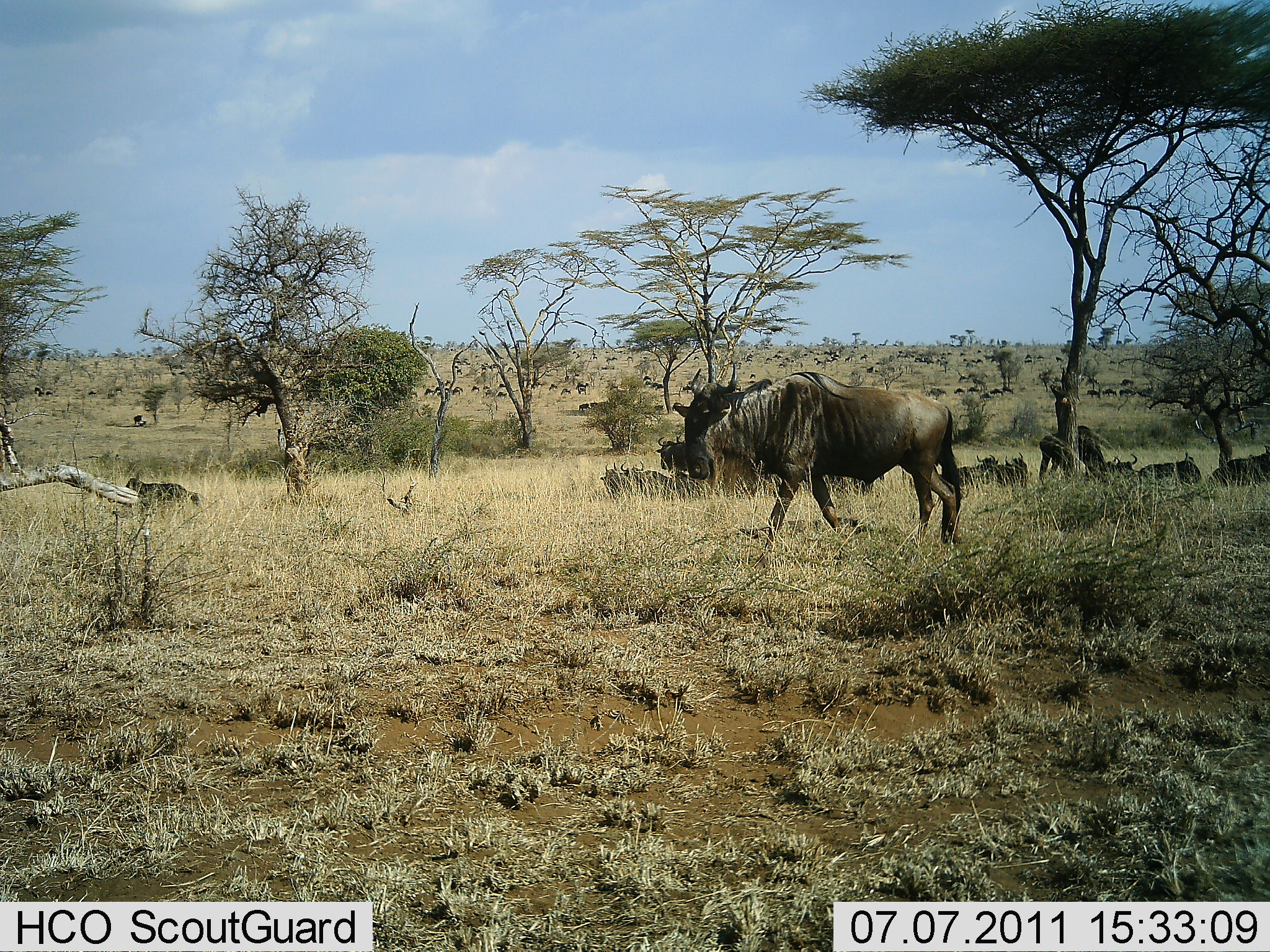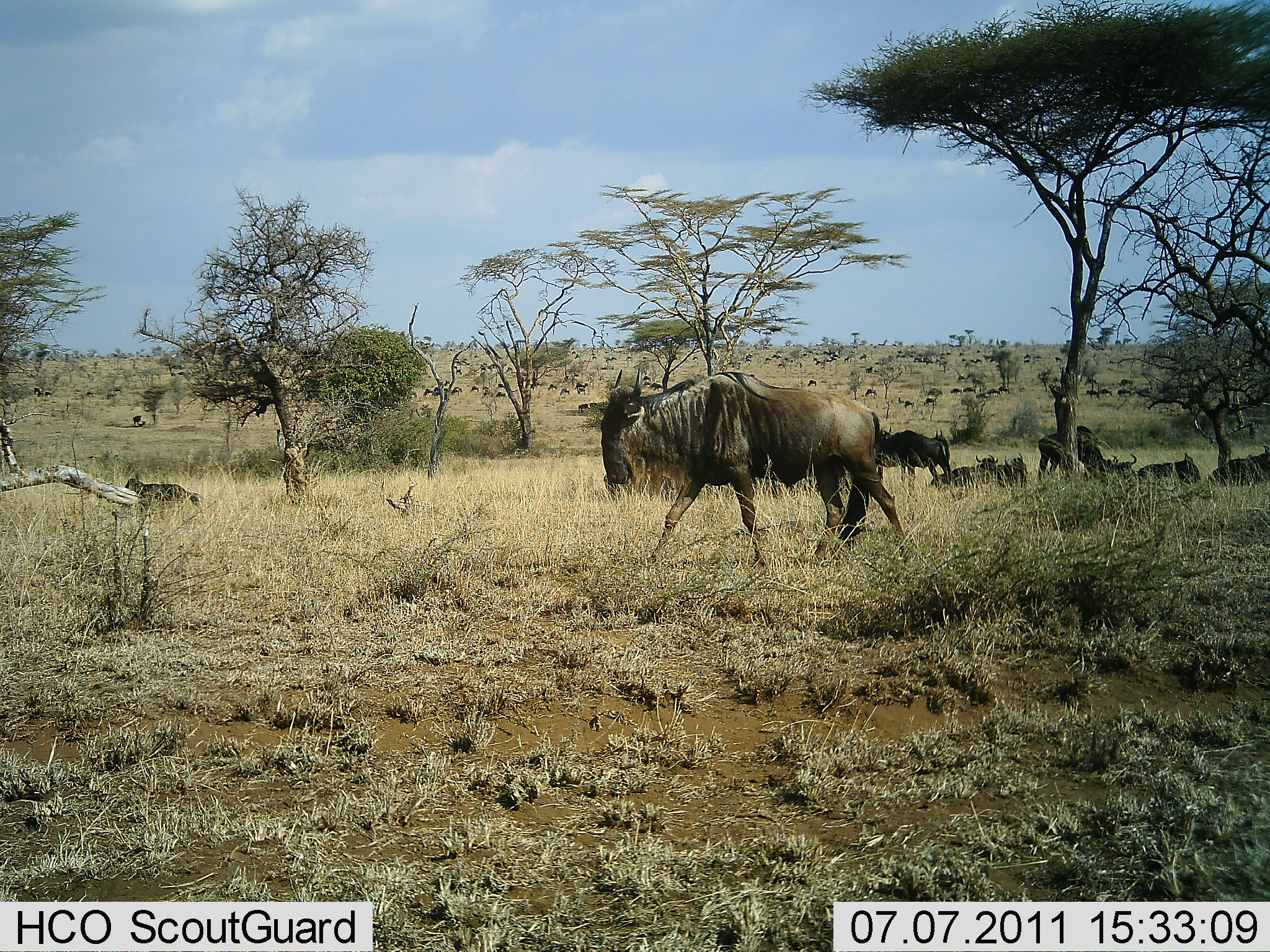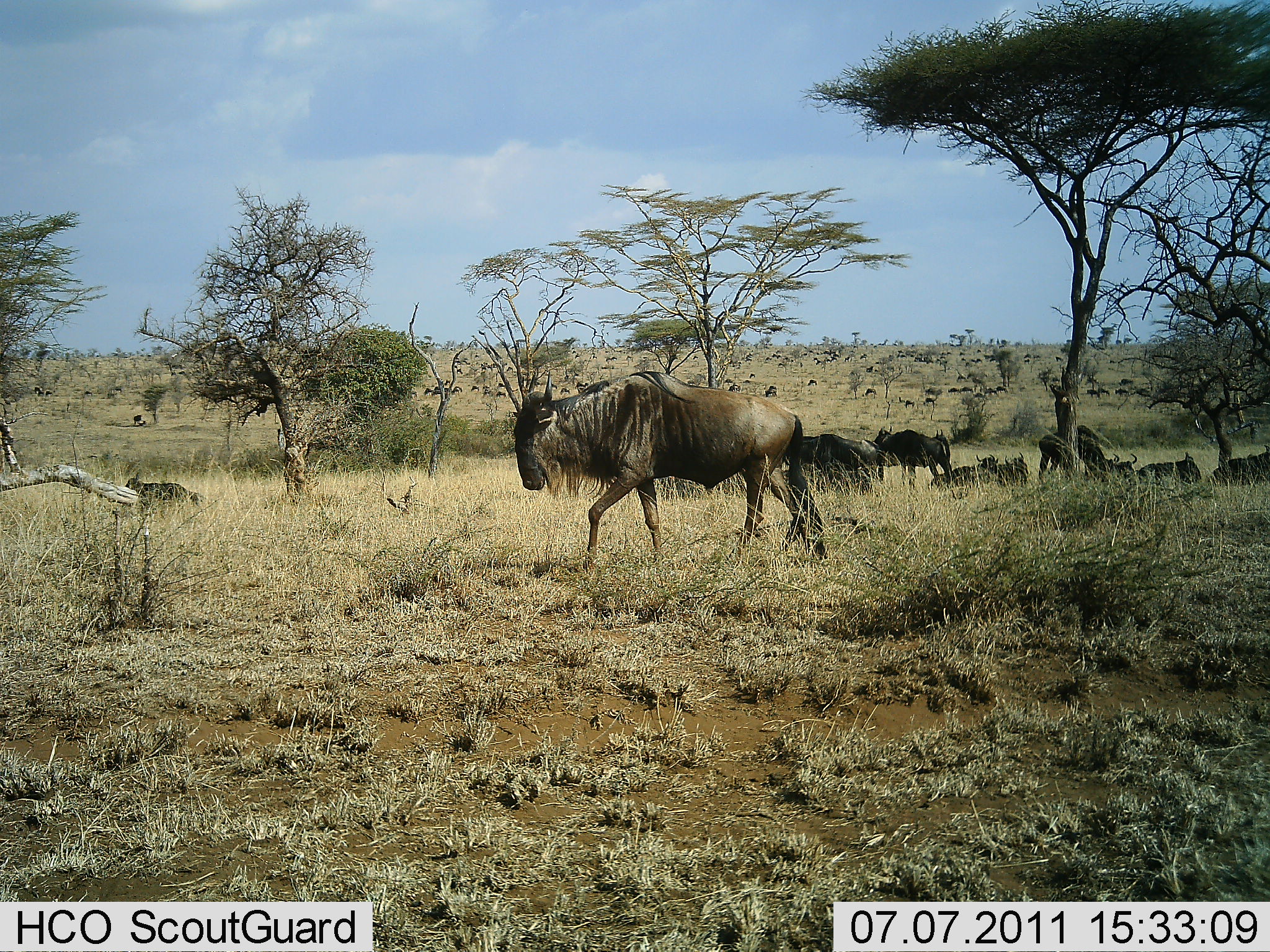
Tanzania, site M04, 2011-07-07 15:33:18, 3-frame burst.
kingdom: Animalia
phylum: Chordata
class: Mammalia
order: Artiodactyla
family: Bovidae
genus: Connochaetes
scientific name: Connochaetes taurinus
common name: blue wildebeest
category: wildebeest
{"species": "wildebeest (blue wildebeest) (Connochaetes taurinus)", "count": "11-50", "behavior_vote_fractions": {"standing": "64%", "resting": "36%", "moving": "91%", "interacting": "9%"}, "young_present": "9%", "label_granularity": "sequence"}